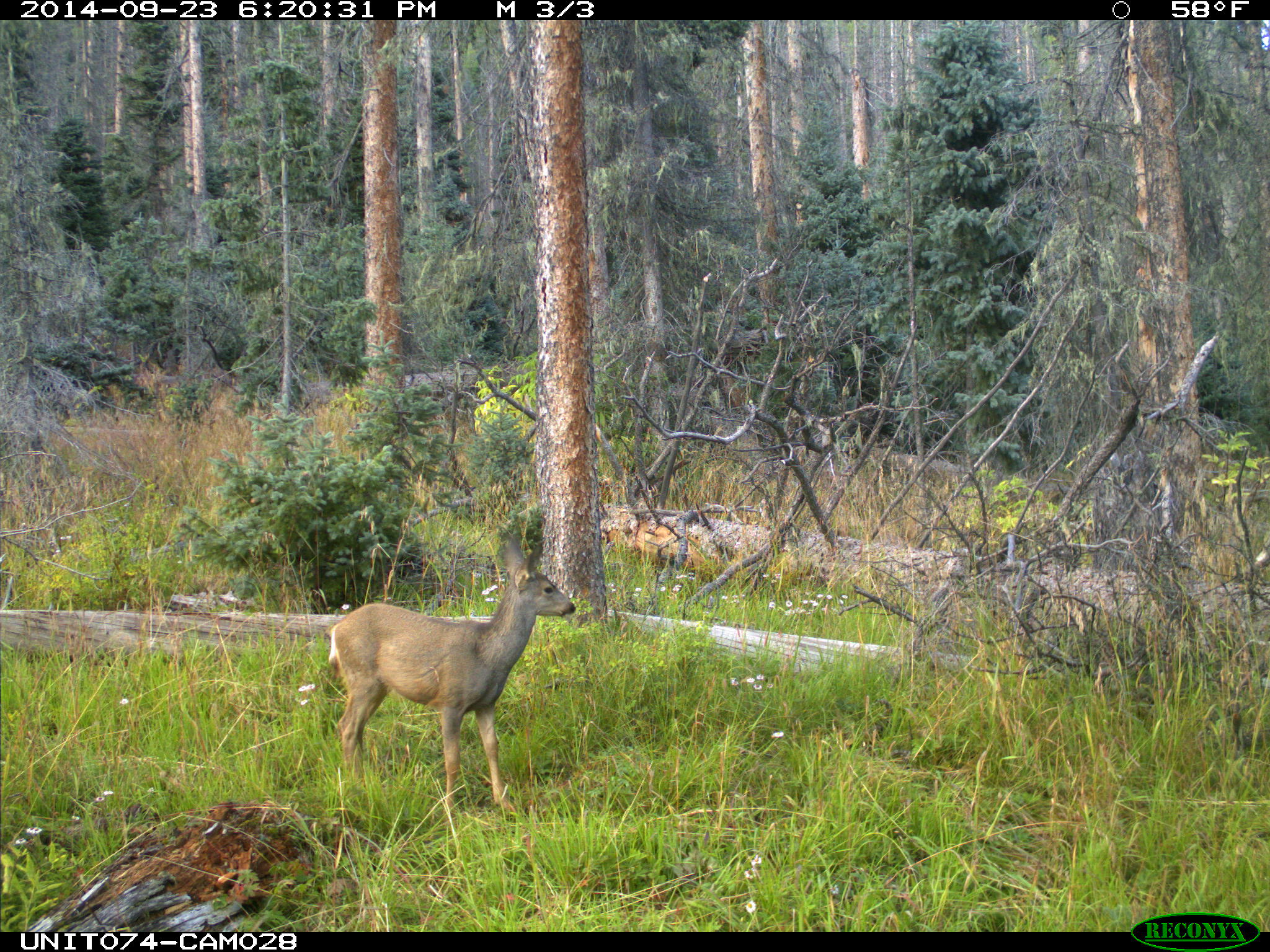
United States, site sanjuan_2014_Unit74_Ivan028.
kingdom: Animalia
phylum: Chordata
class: Mammalia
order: Artiodactyla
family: Cervidae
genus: Odocoileus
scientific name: Odocoileus hemionus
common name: mule deer